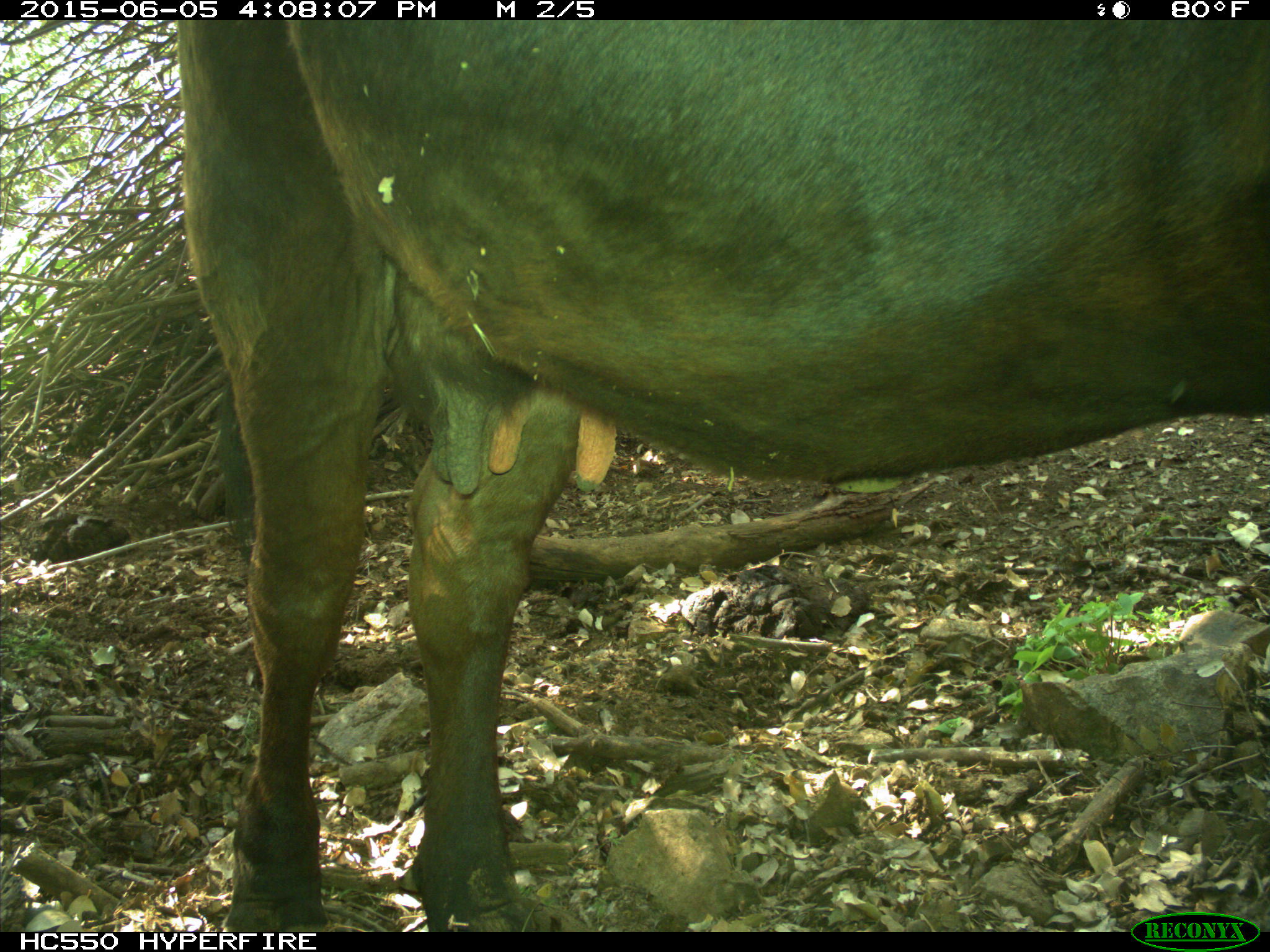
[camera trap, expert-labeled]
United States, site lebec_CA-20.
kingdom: Animalia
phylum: Chordata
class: Mammalia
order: Artiodactyla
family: Bovidae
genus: Bos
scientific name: Bos taurus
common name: domestic cow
Bos taurus (domestic cow).